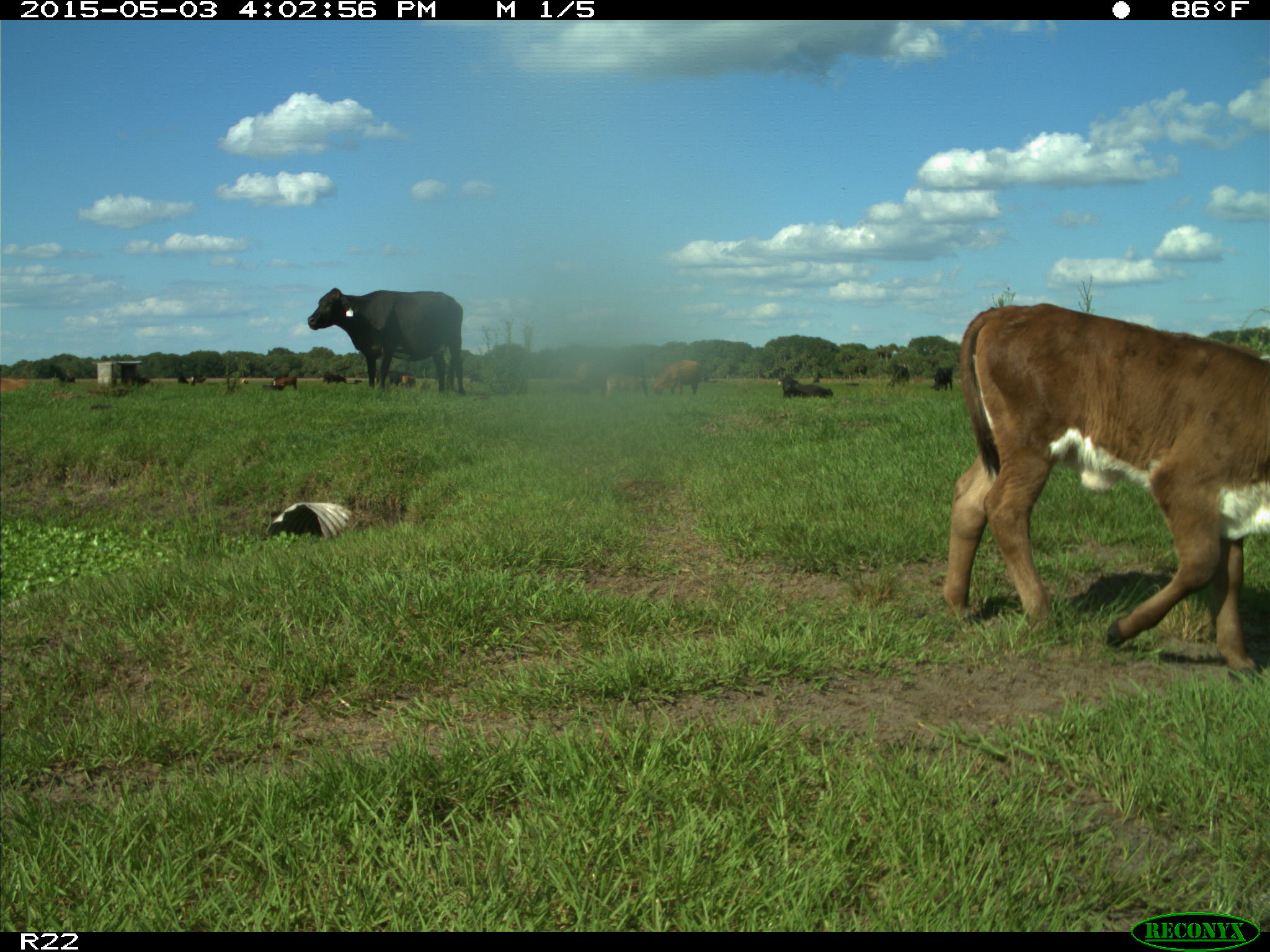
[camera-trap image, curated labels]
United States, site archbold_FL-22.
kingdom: Animalia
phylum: Chordata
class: Mammalia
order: Artiodactyla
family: Bovidae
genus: Bos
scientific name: Bos taurus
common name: domestic cow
Bos taurus (domestic cow).